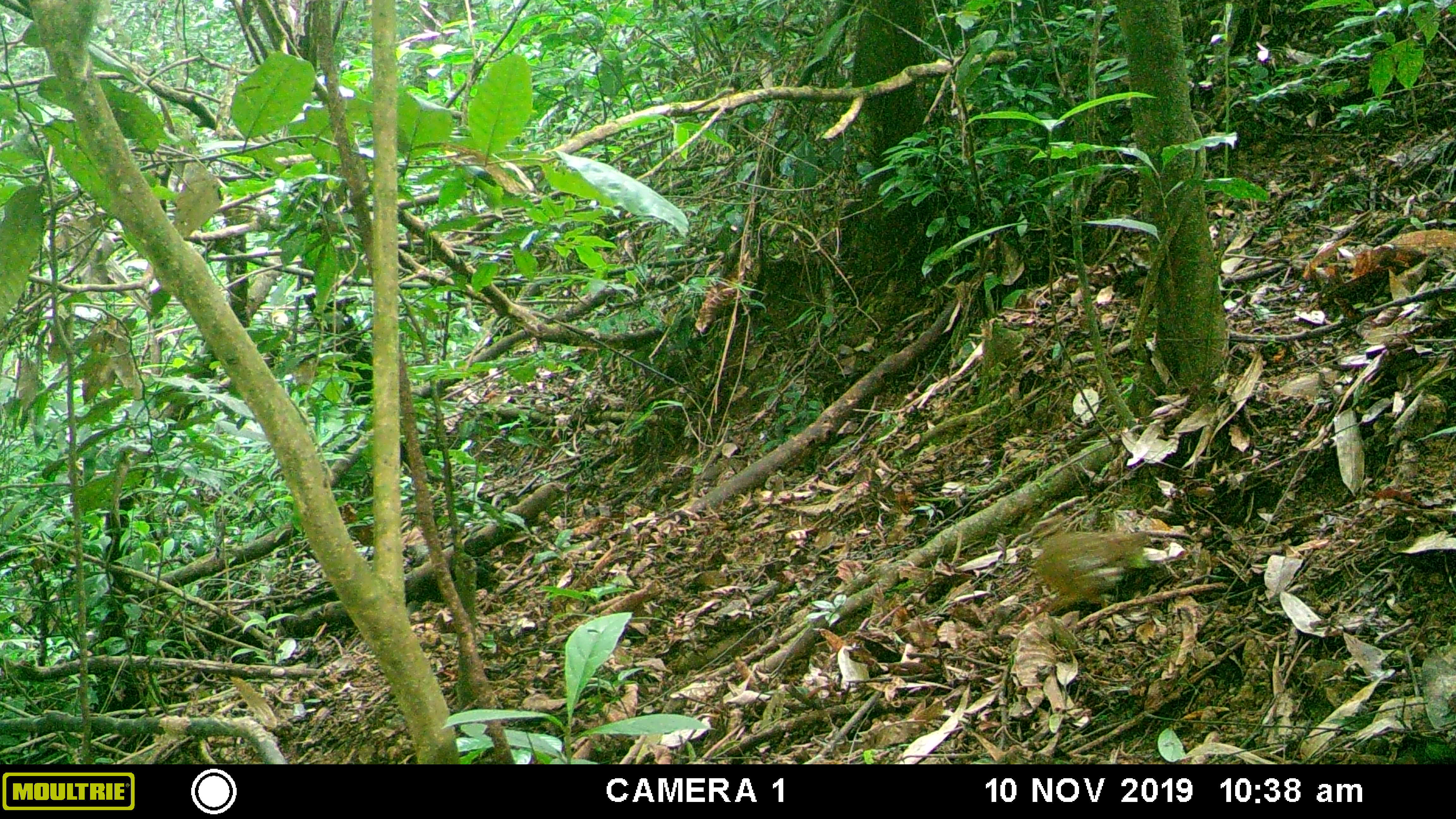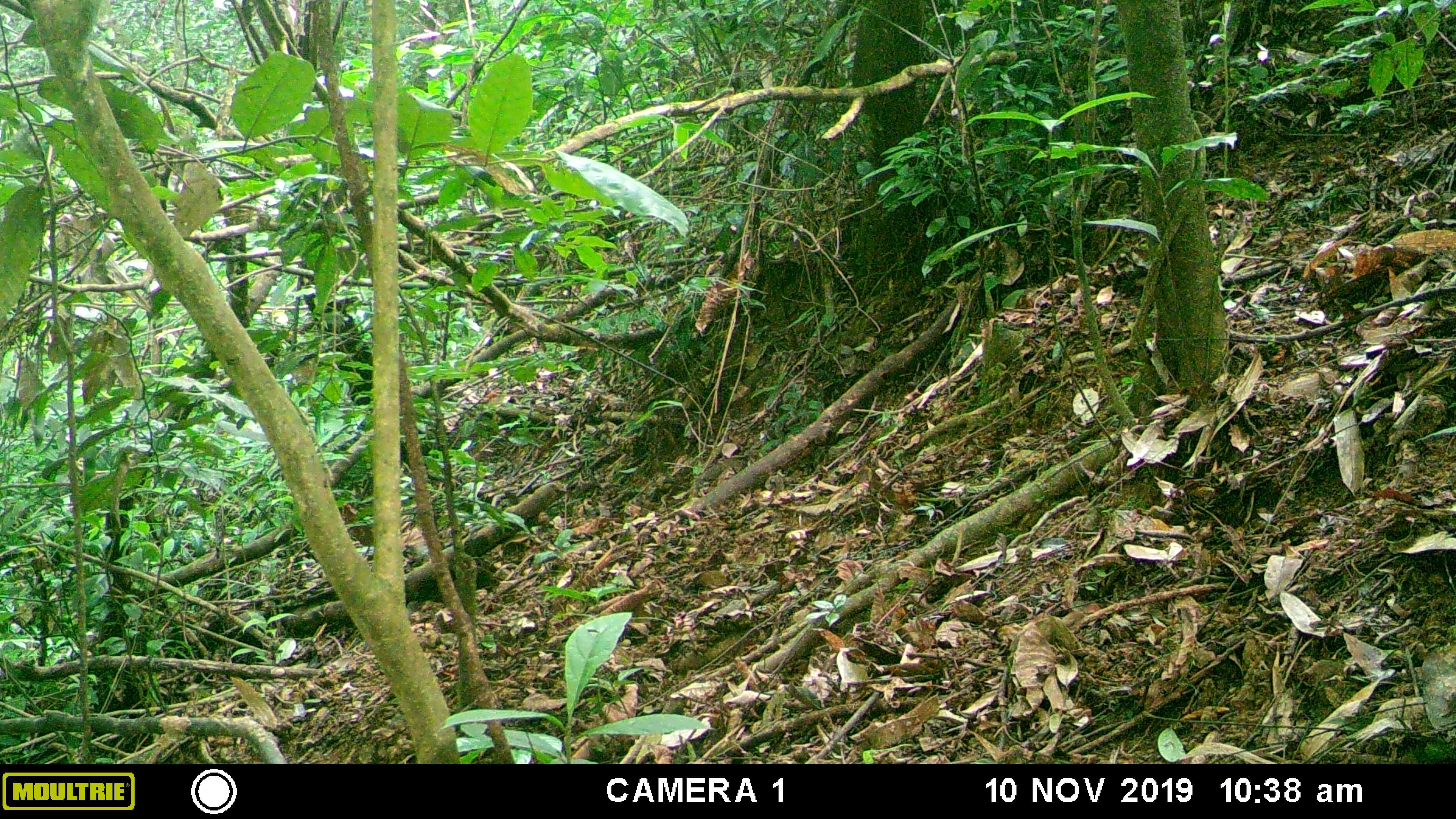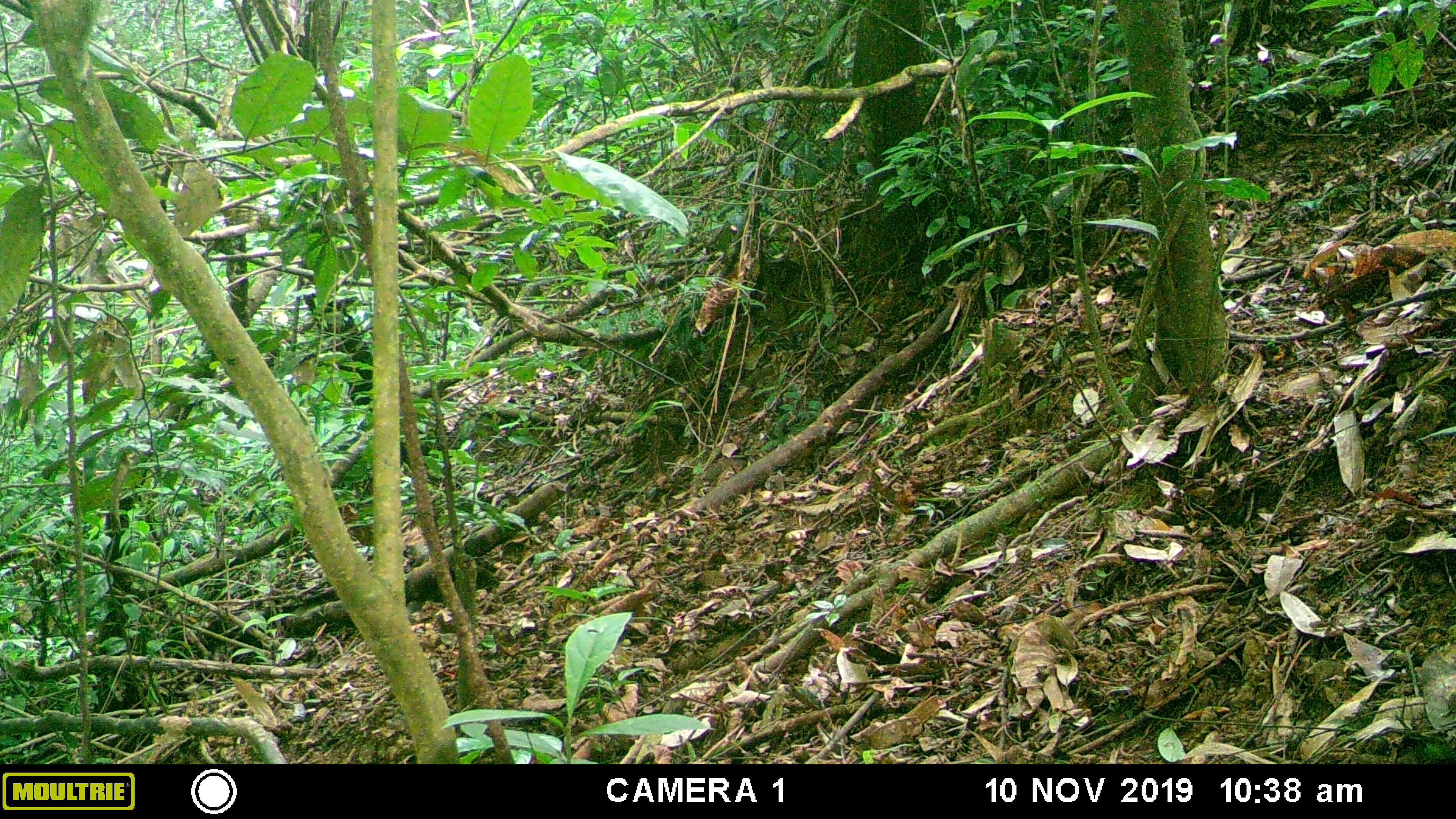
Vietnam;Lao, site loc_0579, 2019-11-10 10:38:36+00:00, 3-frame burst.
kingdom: Animalia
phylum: Chordata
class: Aves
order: Galliformes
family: Phasianidae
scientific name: Phasianidae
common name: partridge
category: unidentified partridge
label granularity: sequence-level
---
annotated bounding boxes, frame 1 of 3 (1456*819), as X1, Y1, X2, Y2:
unidentified partridge: 1024, 516, 1150, 615